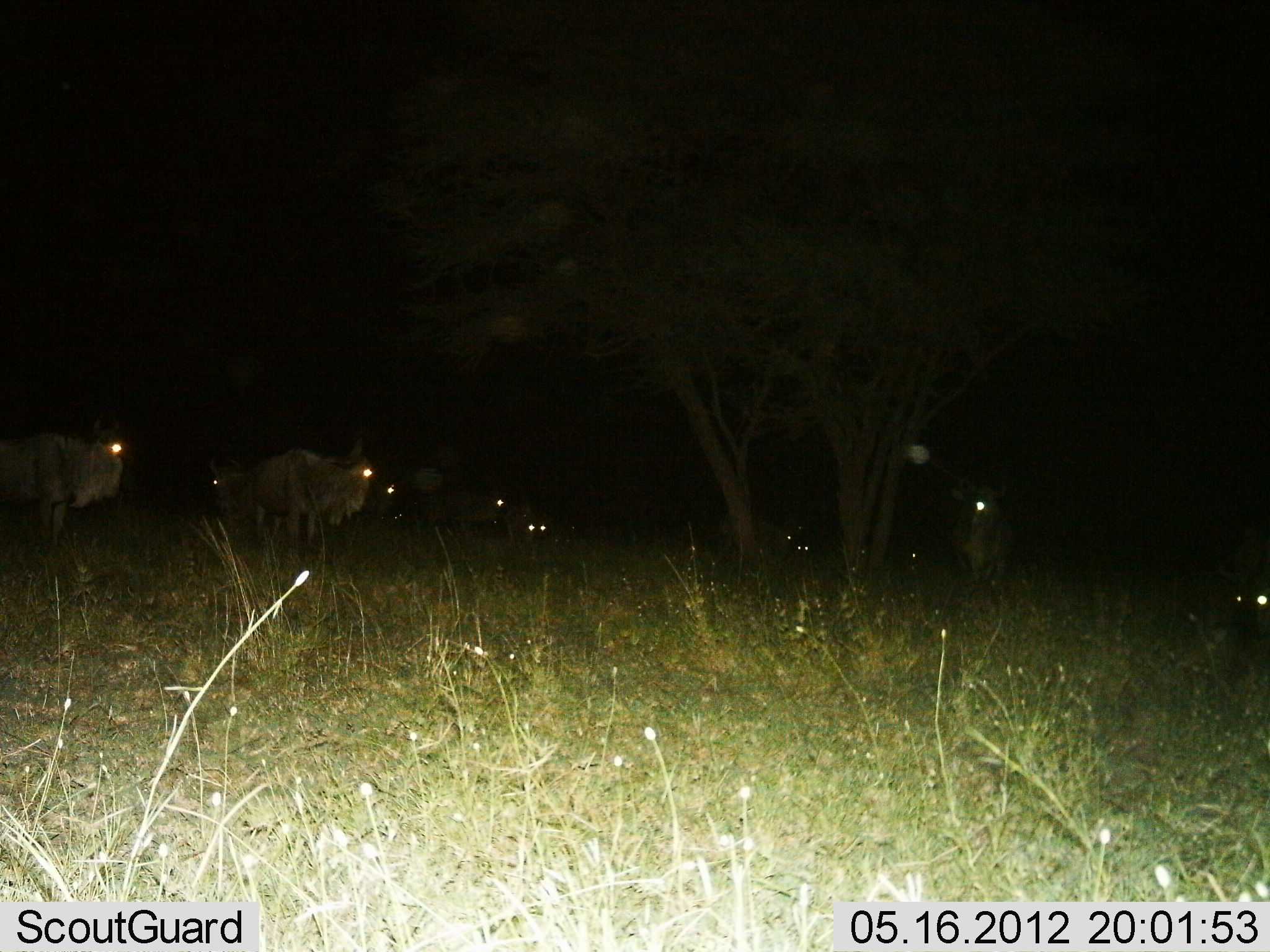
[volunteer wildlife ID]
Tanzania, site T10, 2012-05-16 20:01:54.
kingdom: Animalia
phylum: Chordata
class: Mammalia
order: Artiodactyla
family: Bovidae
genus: Connochaetes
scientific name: Connochaetes taurinus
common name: blue wildebeest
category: wildebeest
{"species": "wildebeest (blue wildebeest) (Connochaetes taurinus)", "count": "11-50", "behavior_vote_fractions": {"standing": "70%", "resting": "20%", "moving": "10%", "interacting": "10%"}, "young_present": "0%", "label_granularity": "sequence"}